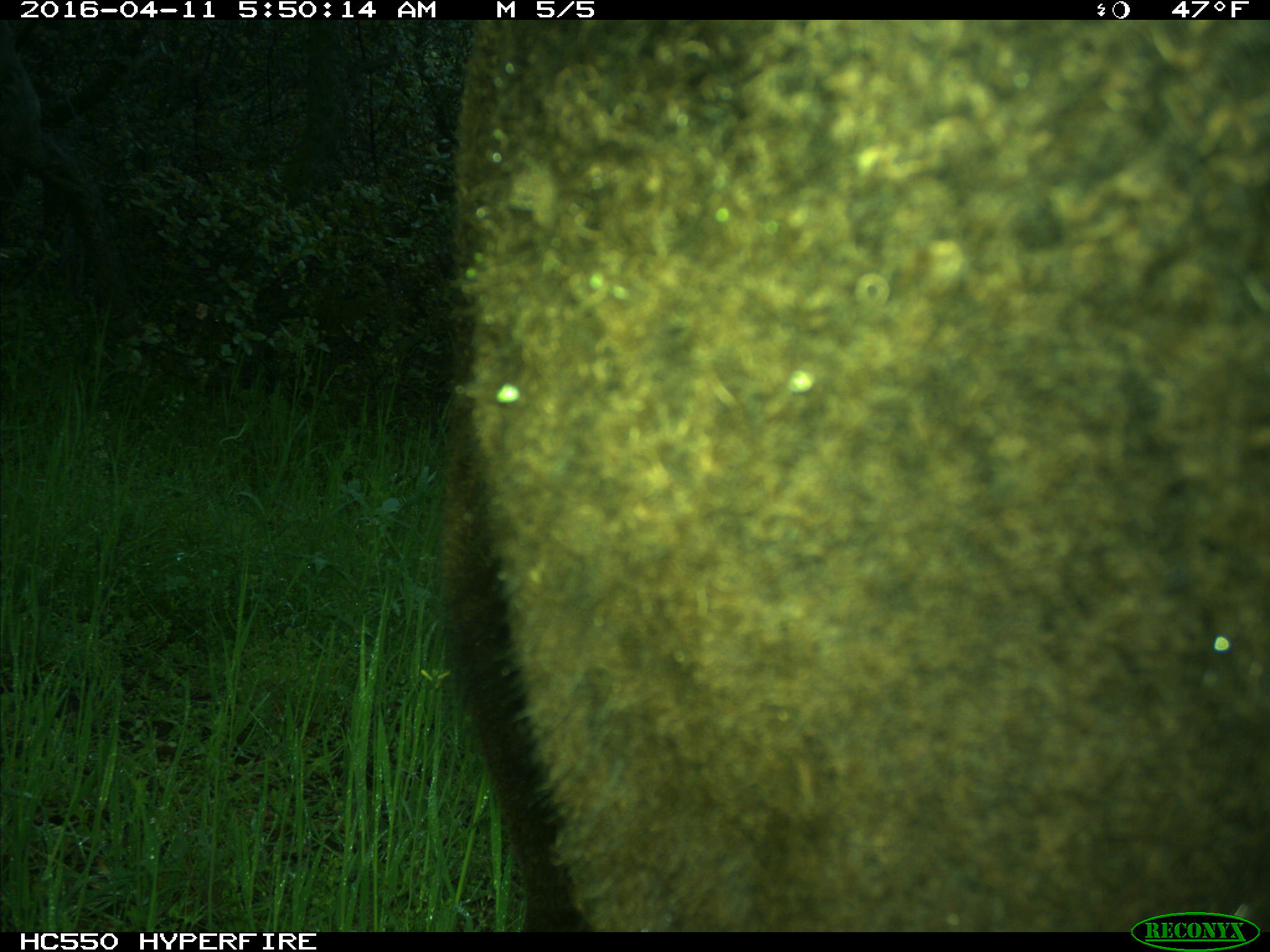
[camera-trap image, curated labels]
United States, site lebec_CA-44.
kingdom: Animalia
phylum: Chordata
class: Mammalia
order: Artiodactyla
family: Bovidae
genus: Bos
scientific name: Bos taurus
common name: domestic cow